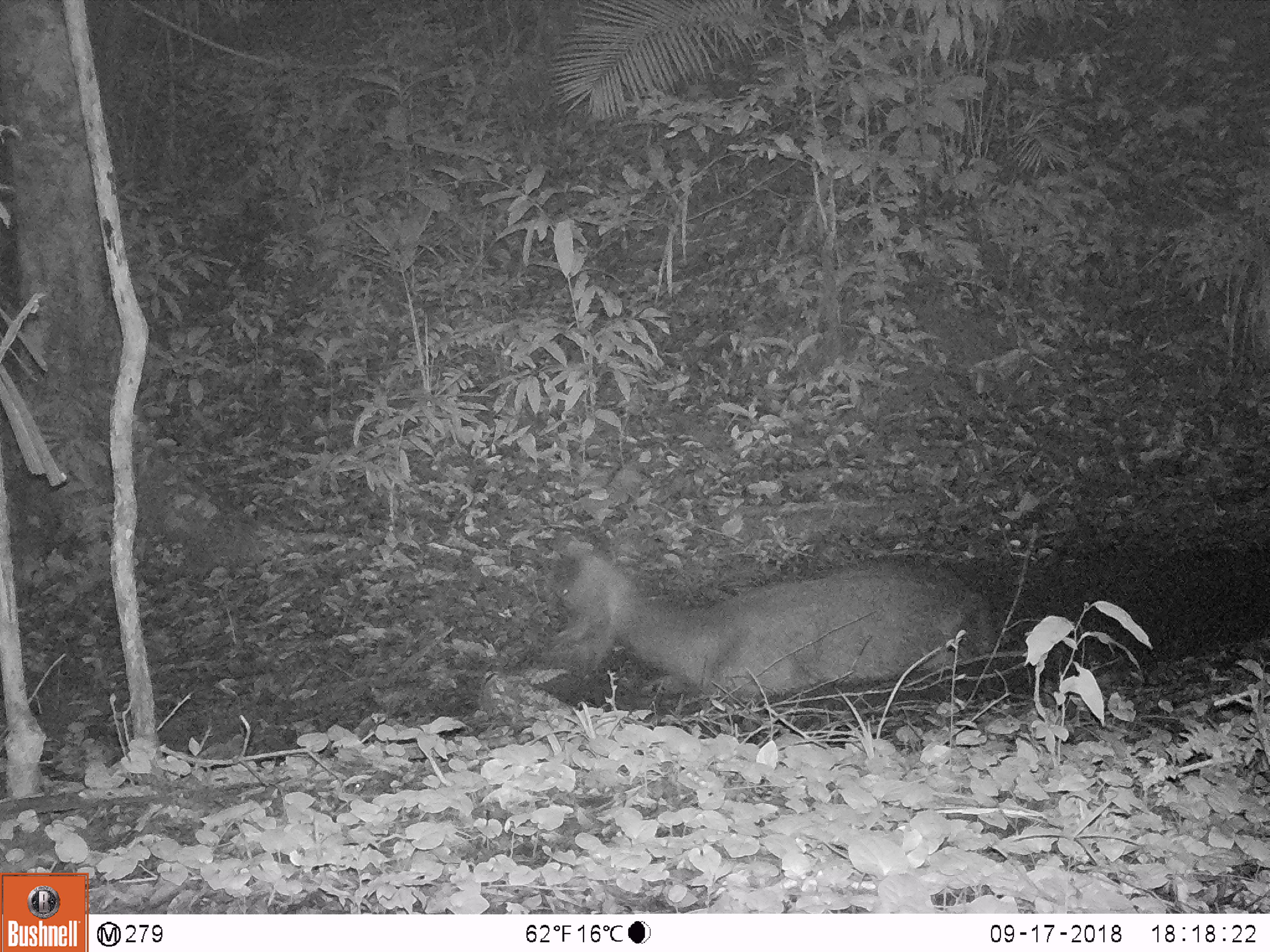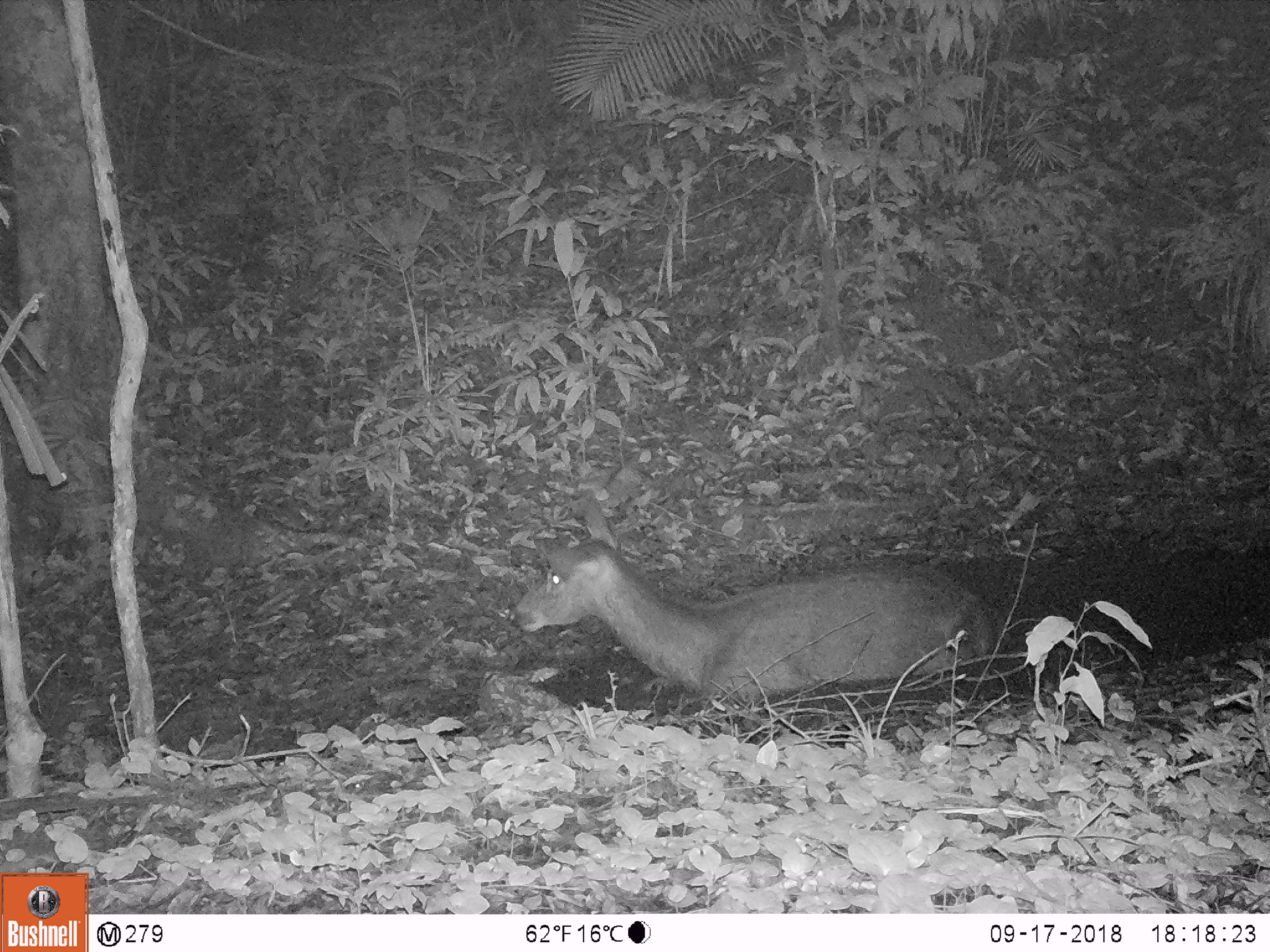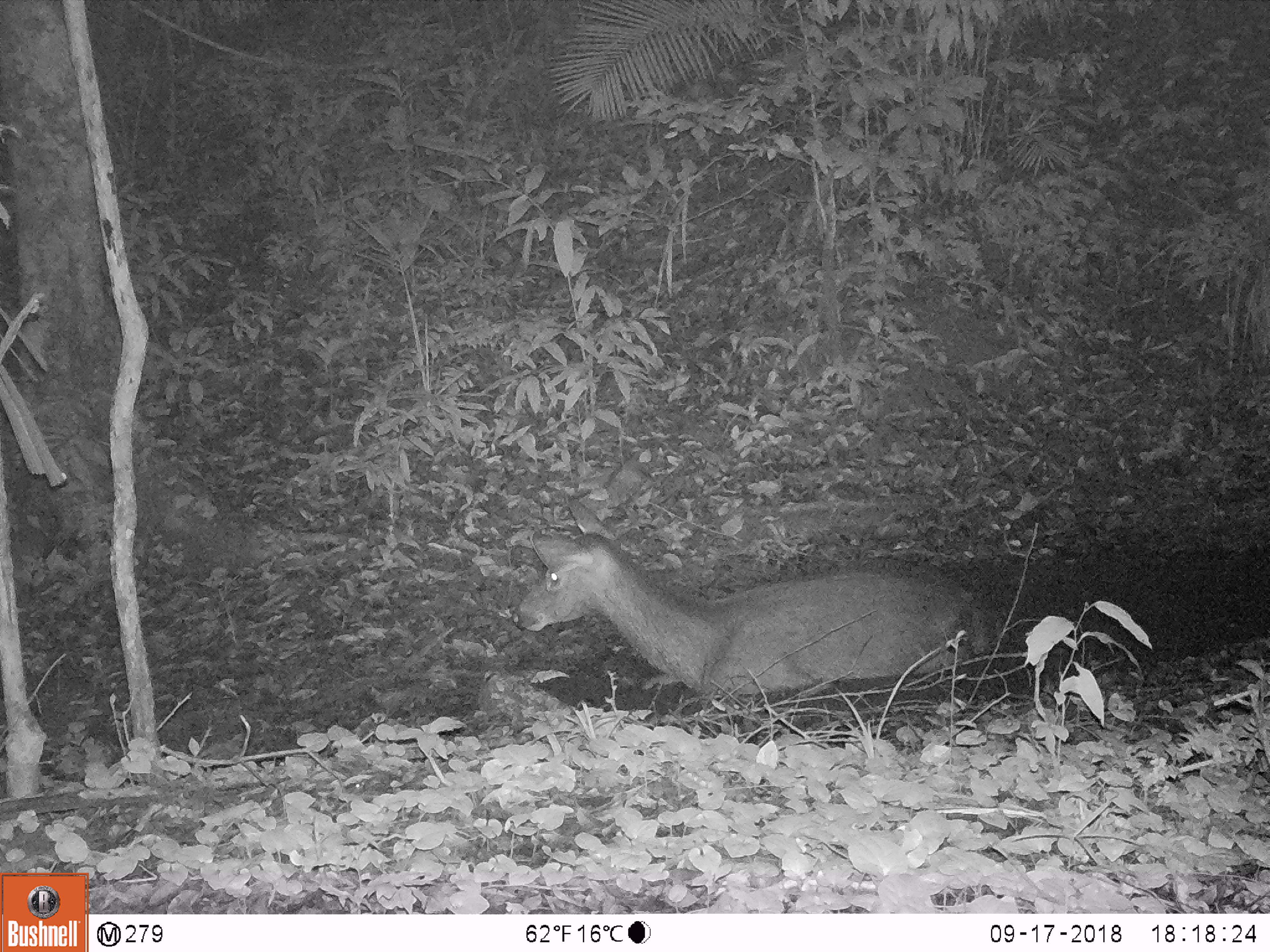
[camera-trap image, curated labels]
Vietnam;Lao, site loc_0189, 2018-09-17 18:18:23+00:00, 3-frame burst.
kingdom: Animalia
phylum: Chordata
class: Mammalia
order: Artiodactyla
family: Cervidae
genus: Rusa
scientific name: Rusa unicolor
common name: sambar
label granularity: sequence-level